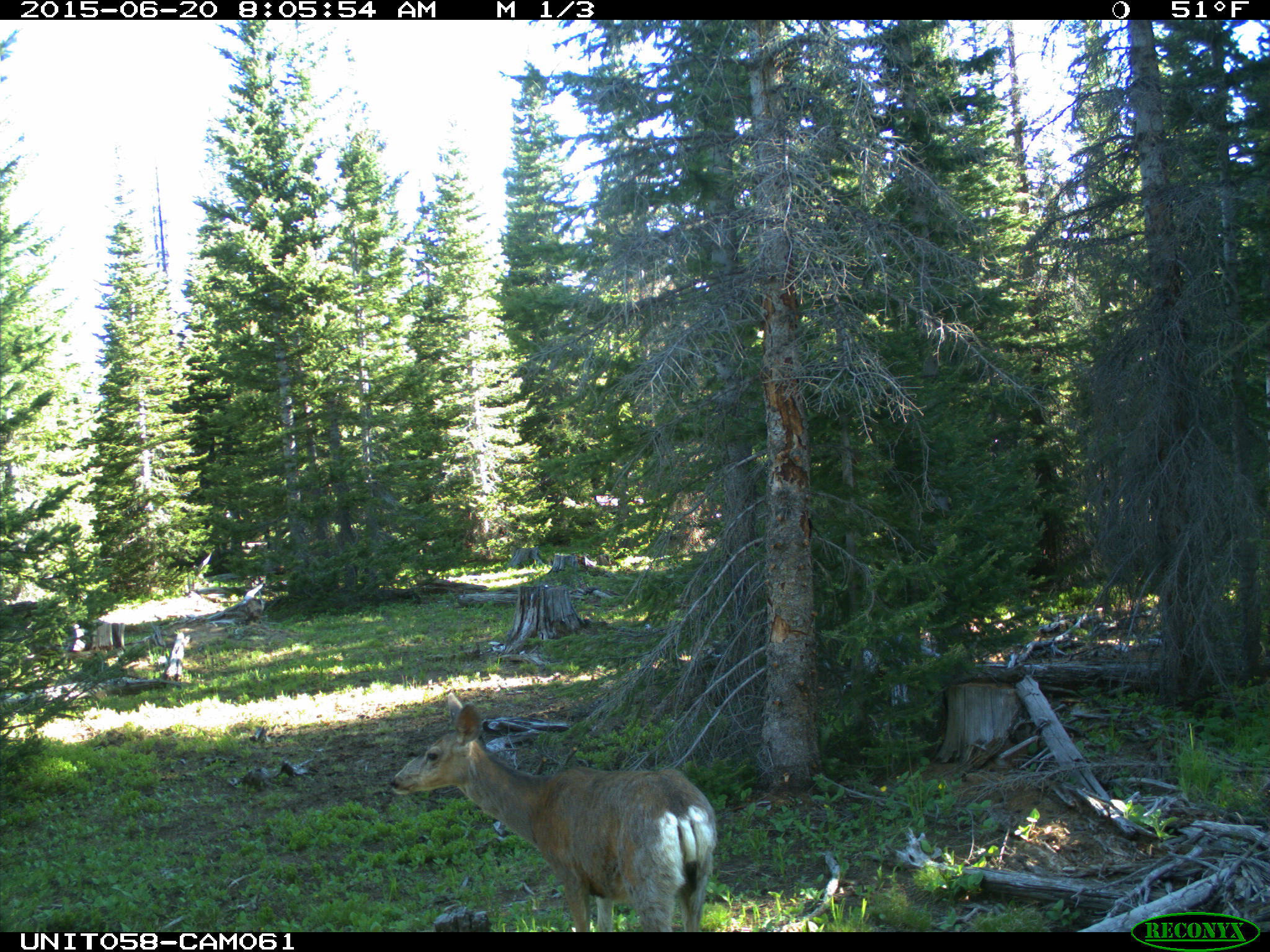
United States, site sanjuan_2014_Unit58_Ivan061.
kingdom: Animalia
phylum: Chordata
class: Mammalia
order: Artiodactyla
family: Cervidae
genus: Odocoileus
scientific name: Odocoileus hemionus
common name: mule deer